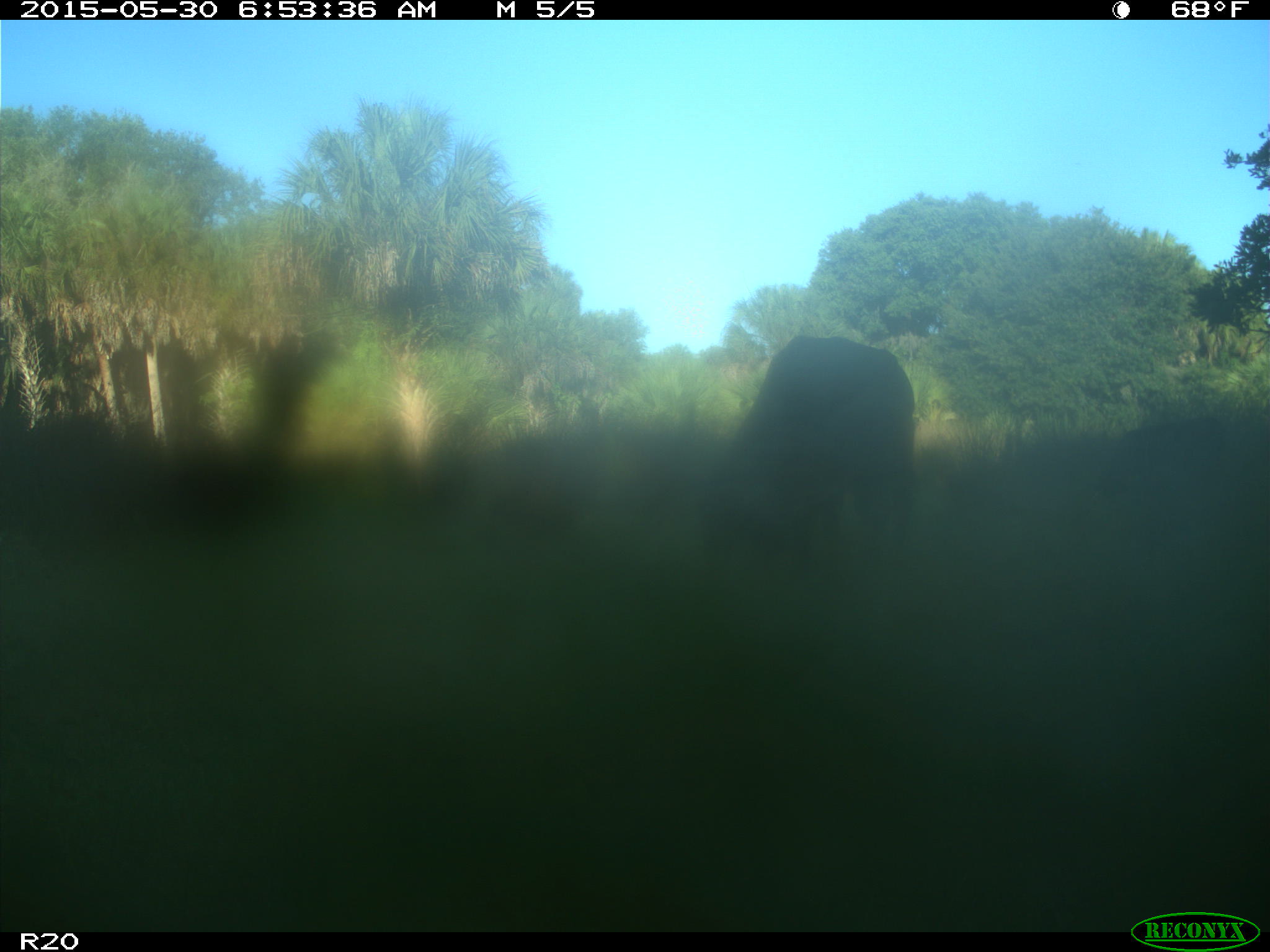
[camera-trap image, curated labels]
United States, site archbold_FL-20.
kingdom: Animalia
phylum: Chordata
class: Mammalia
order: Artiodactyla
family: Bovidae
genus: Bos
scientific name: Bos taurus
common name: domestic cow